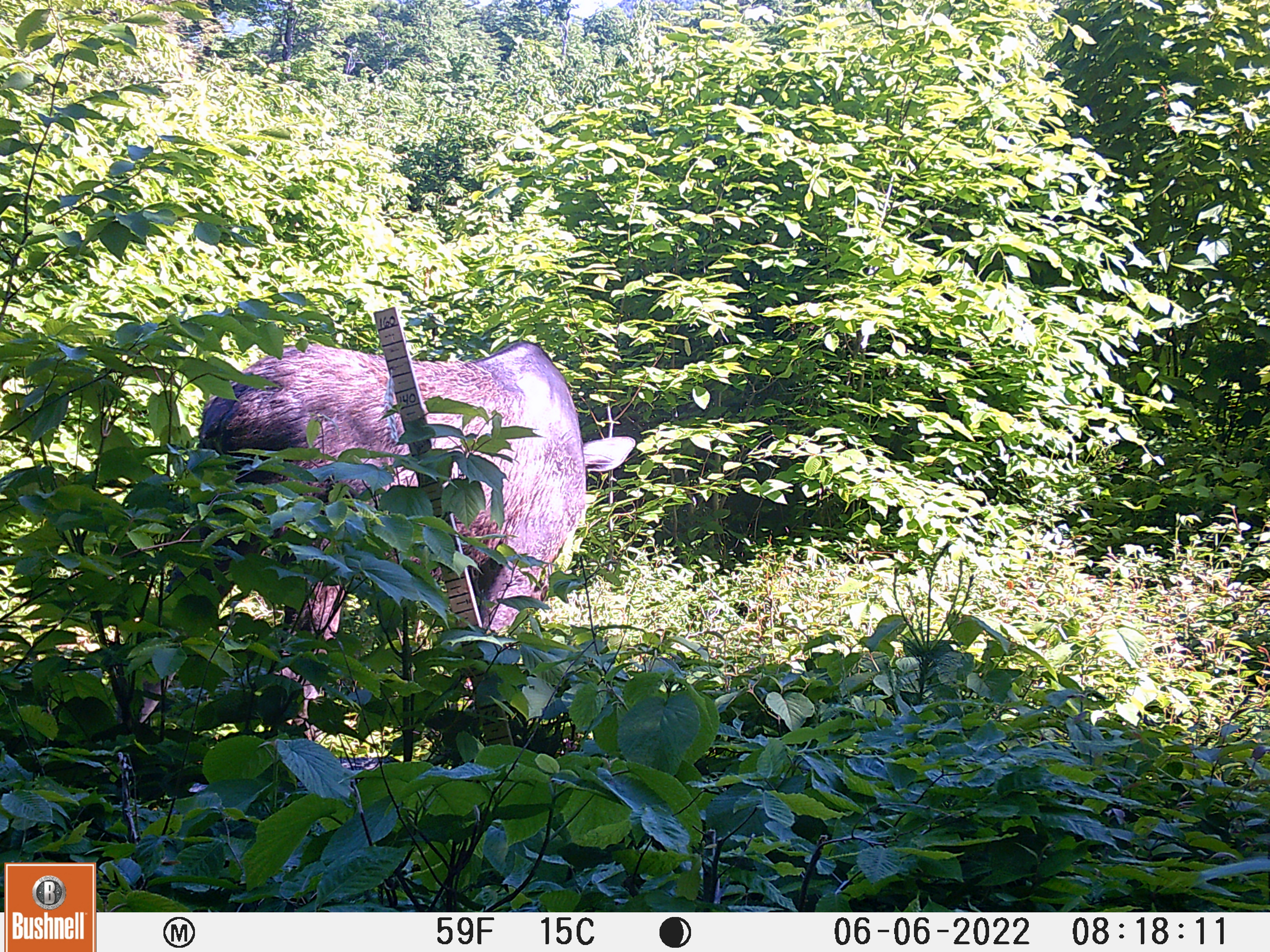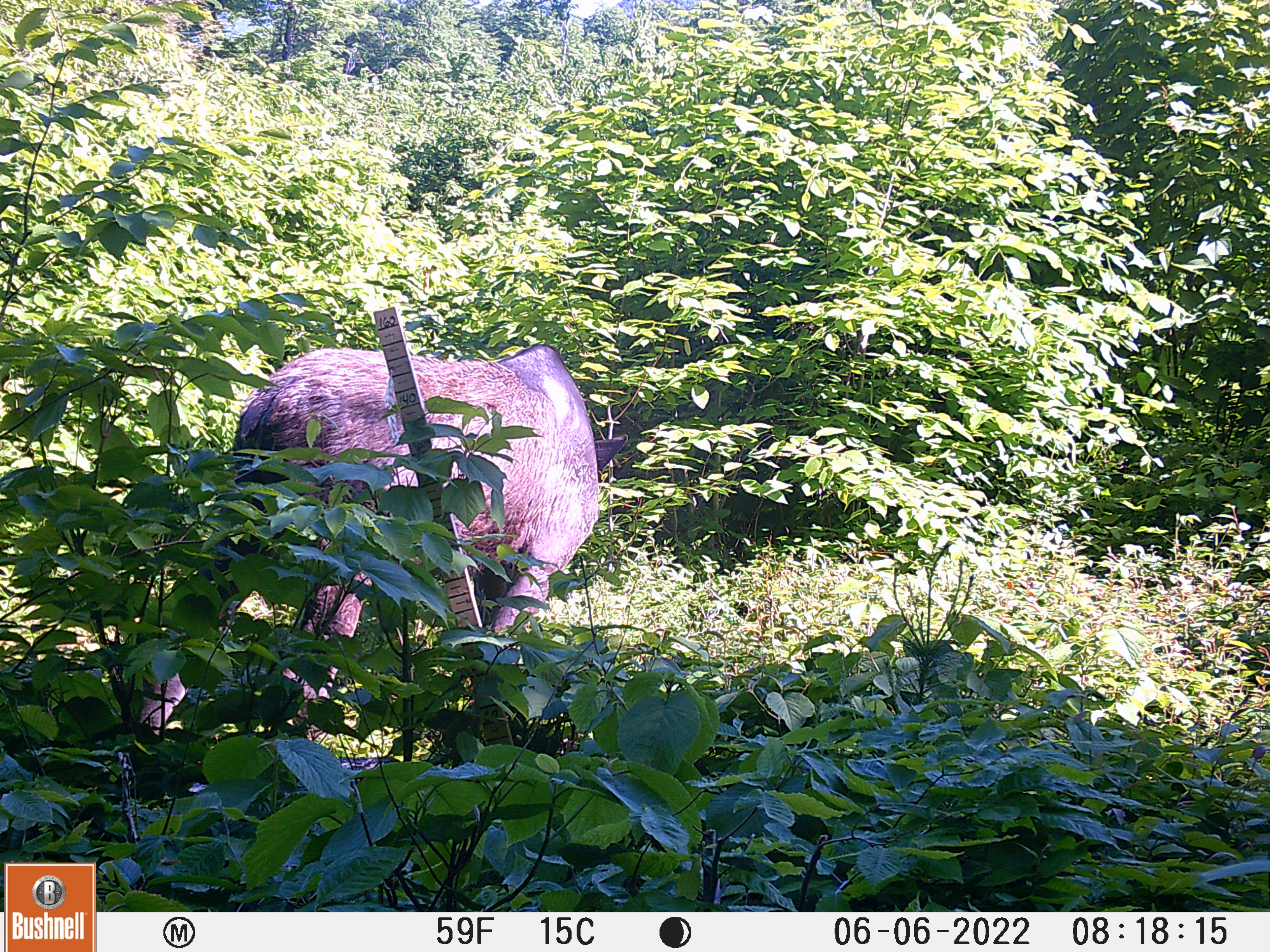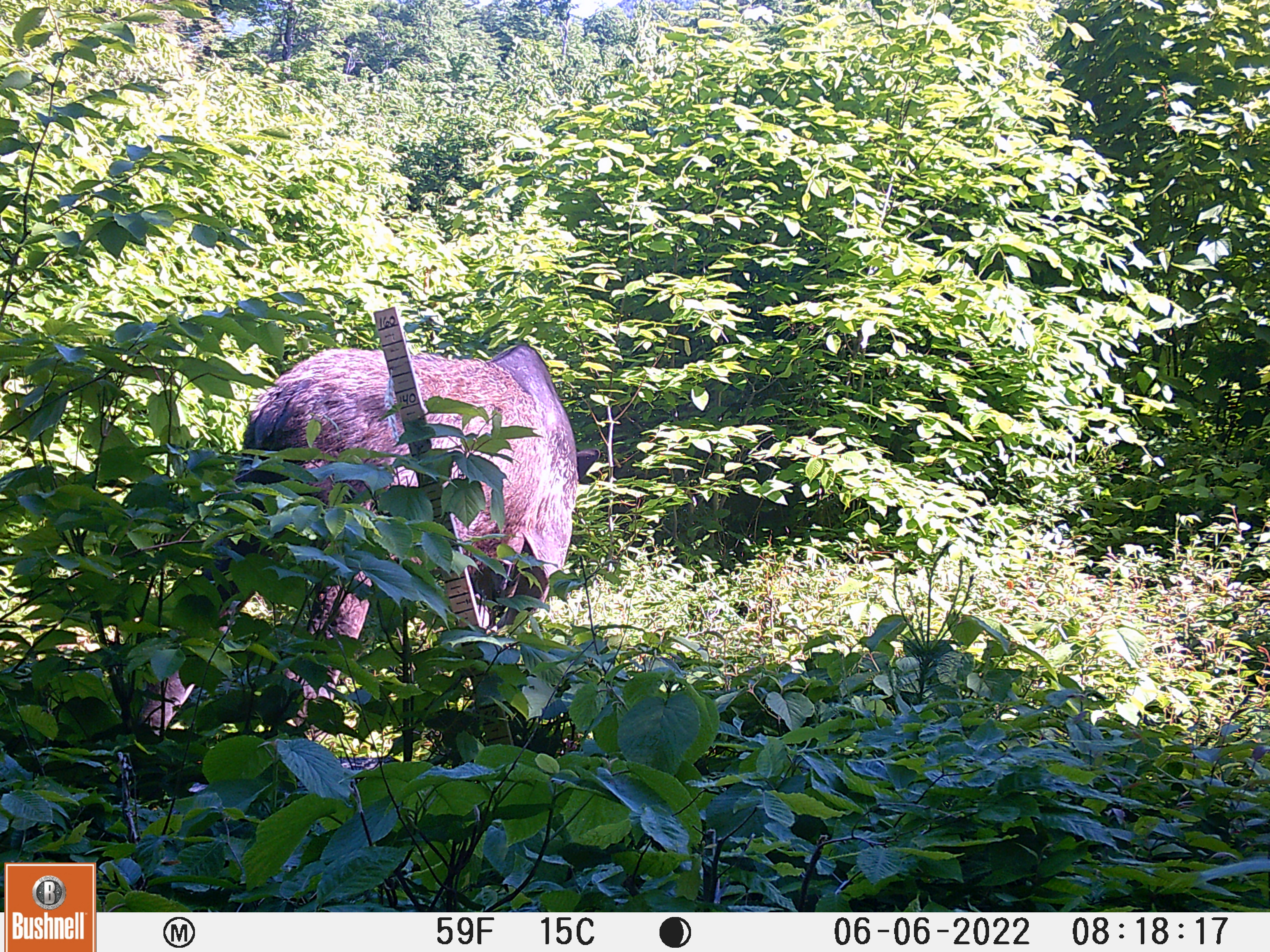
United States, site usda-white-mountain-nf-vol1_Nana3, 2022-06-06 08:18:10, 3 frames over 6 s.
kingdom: Animalia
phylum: Chordata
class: Mammalia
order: Artiodactyla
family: Cervidae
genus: Alces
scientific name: Alces alces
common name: moose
Moose (Alces alces).